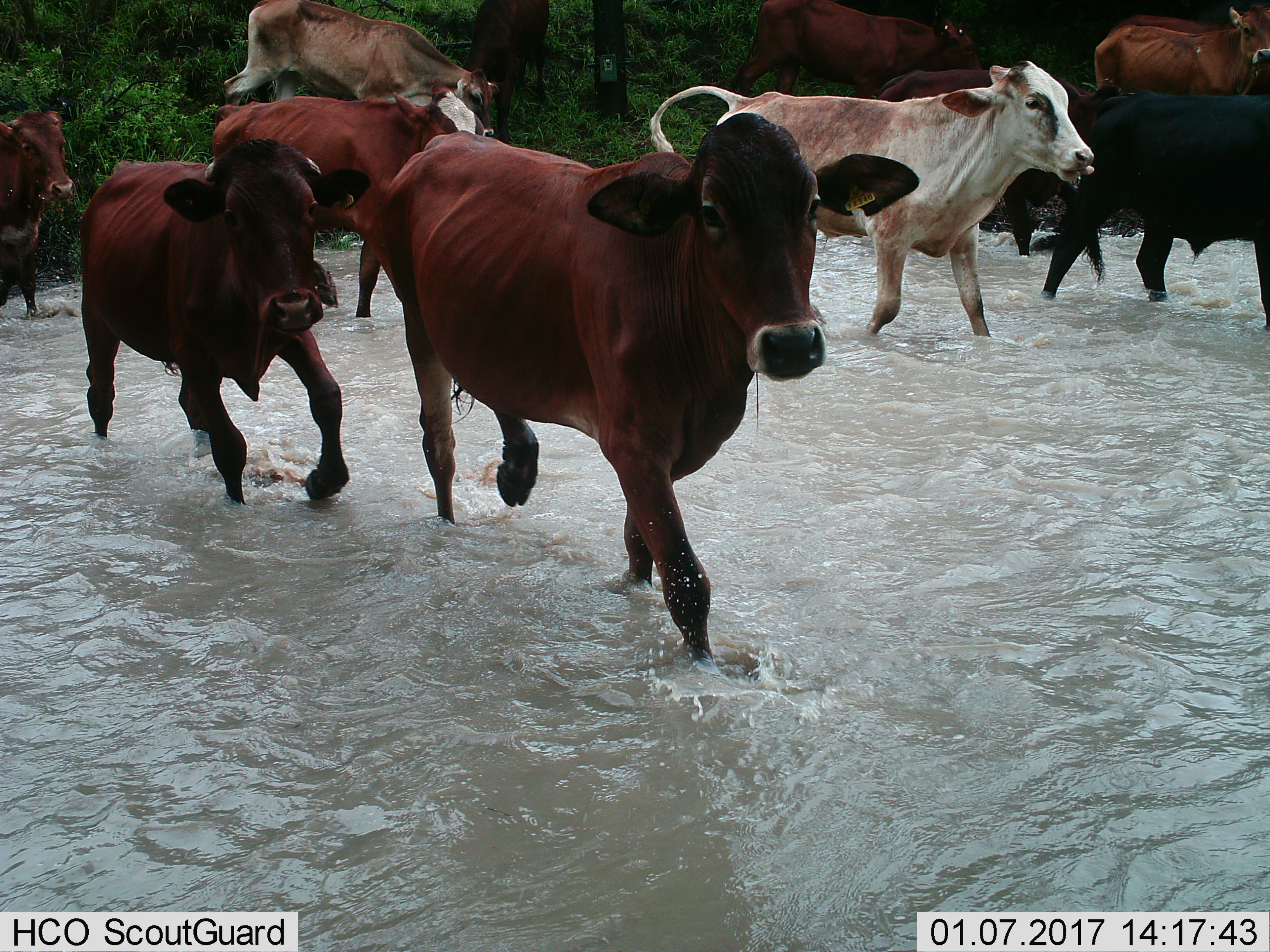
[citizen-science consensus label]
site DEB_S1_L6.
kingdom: Animalia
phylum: Chordata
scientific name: Vertebrata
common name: domestic animal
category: domesticanimal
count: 11-50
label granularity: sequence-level